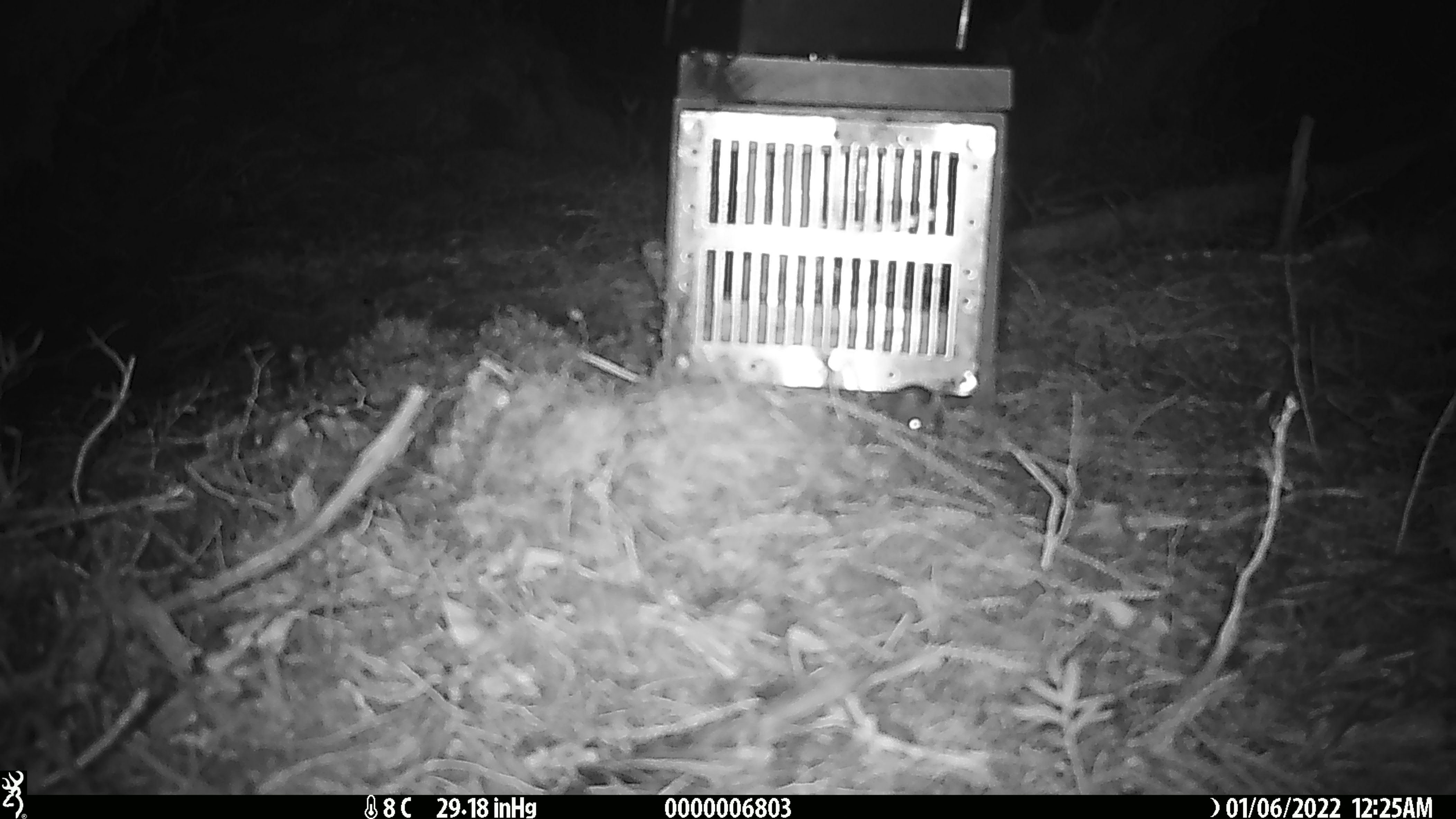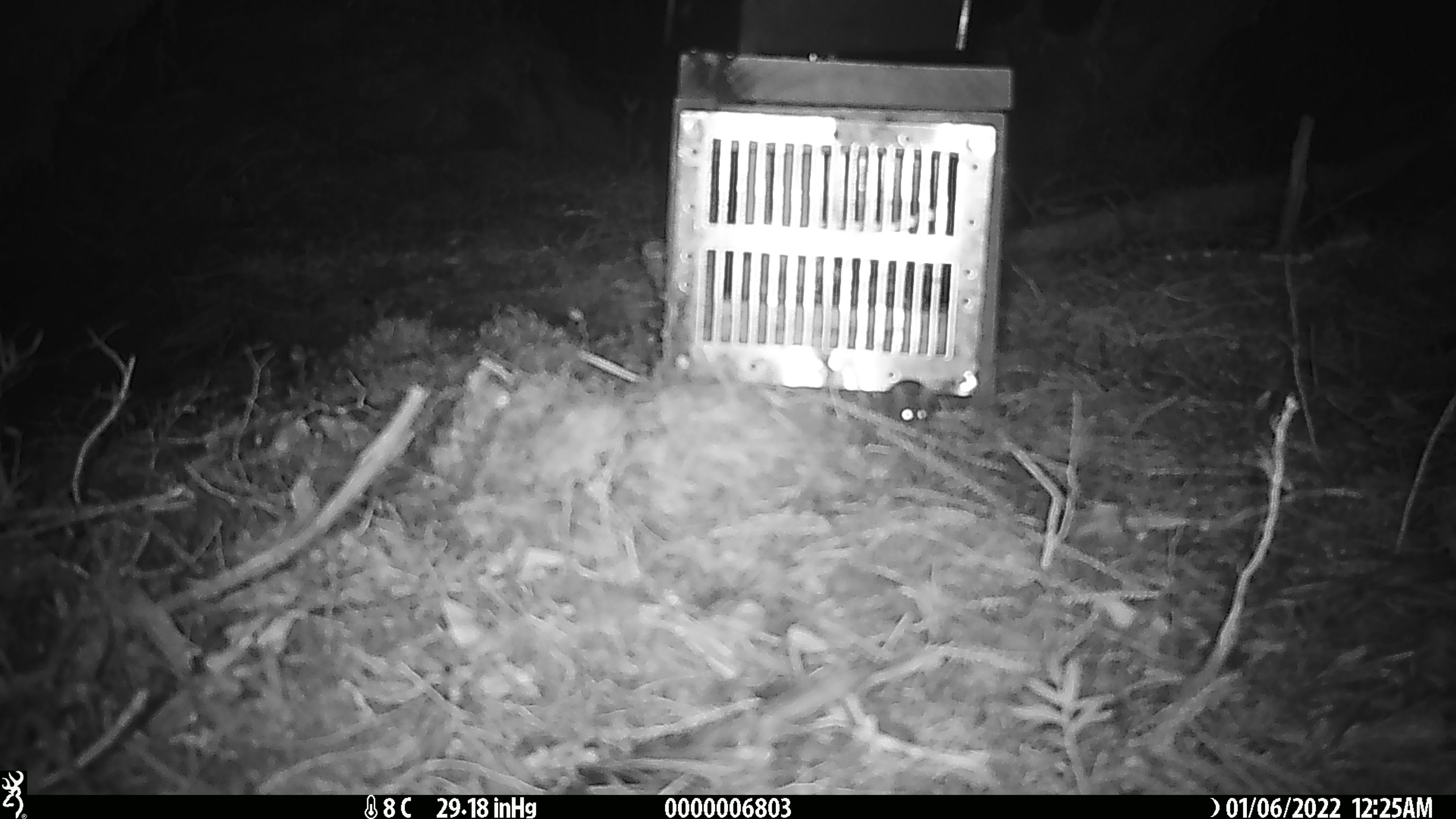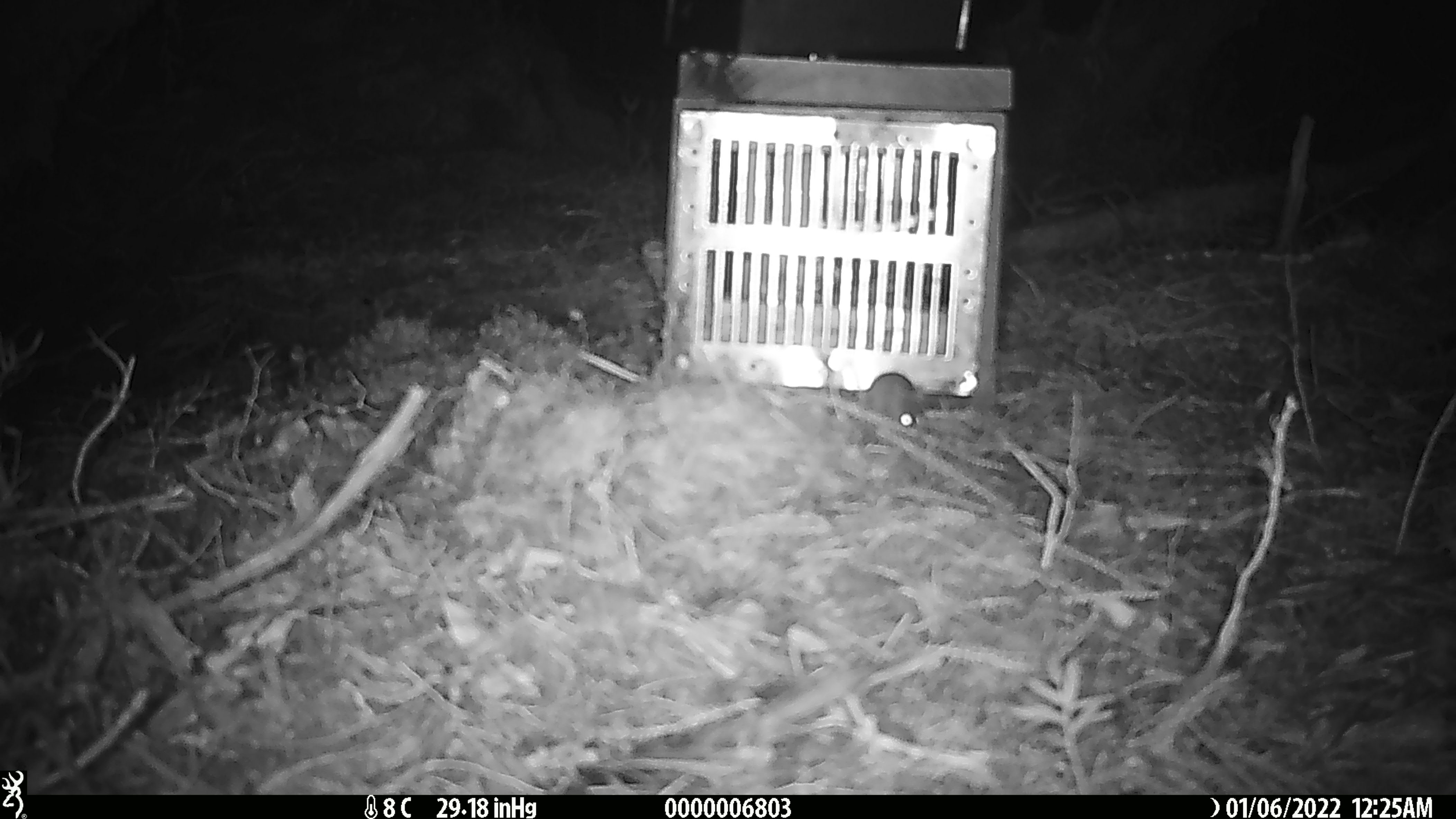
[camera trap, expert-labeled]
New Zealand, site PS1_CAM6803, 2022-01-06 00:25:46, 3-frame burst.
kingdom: Animalia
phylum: Chordata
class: Mammalia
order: Rodentia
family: Muridae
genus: Mus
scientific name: Mus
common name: mouse